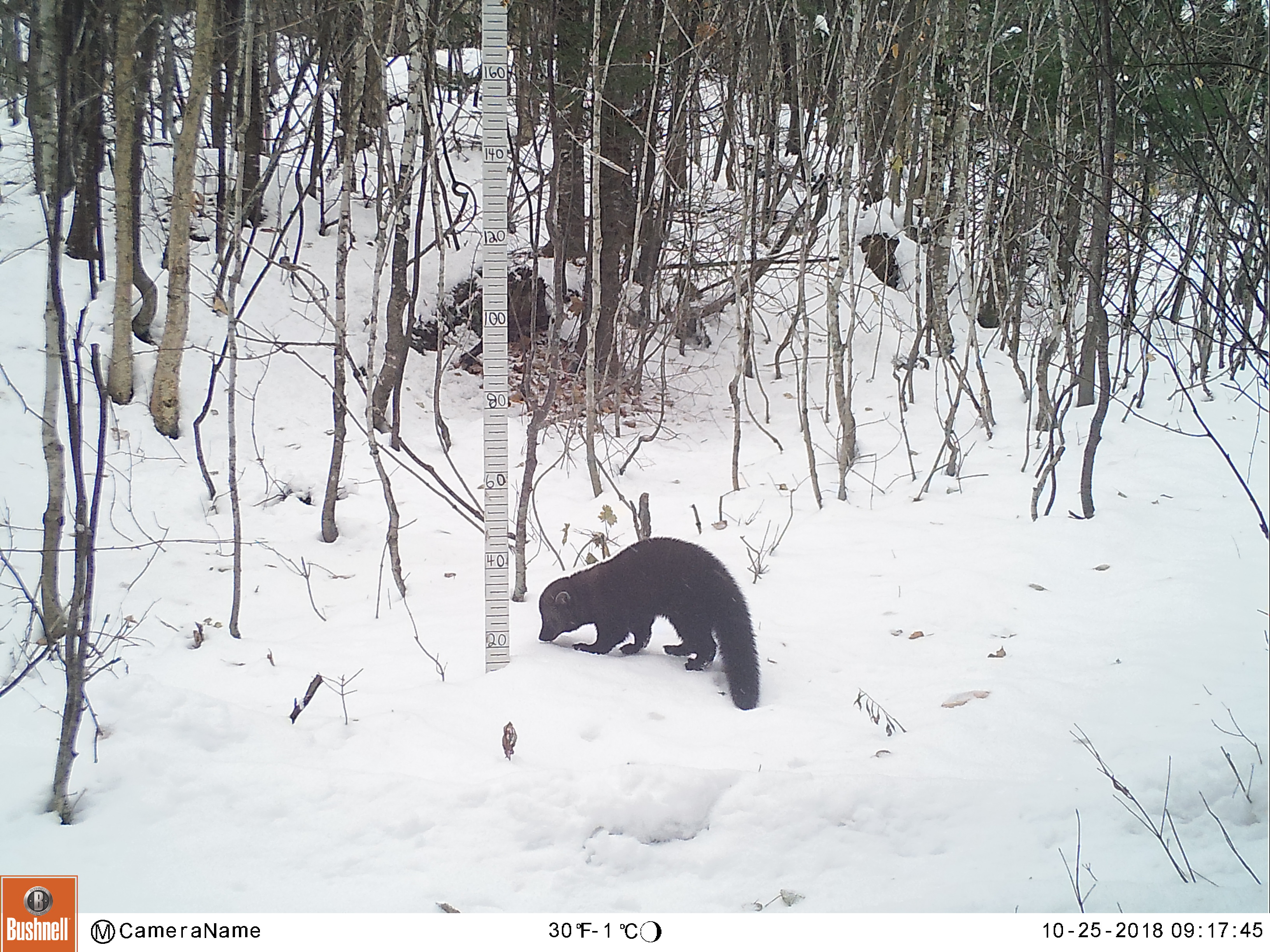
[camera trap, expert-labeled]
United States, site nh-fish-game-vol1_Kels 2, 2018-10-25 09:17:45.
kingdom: Animalia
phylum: Chordata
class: Mammalia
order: Carnivora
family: Mustelidae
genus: Pekania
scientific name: Pekania pennanti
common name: fisher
Fisher (Pekania pennanti).